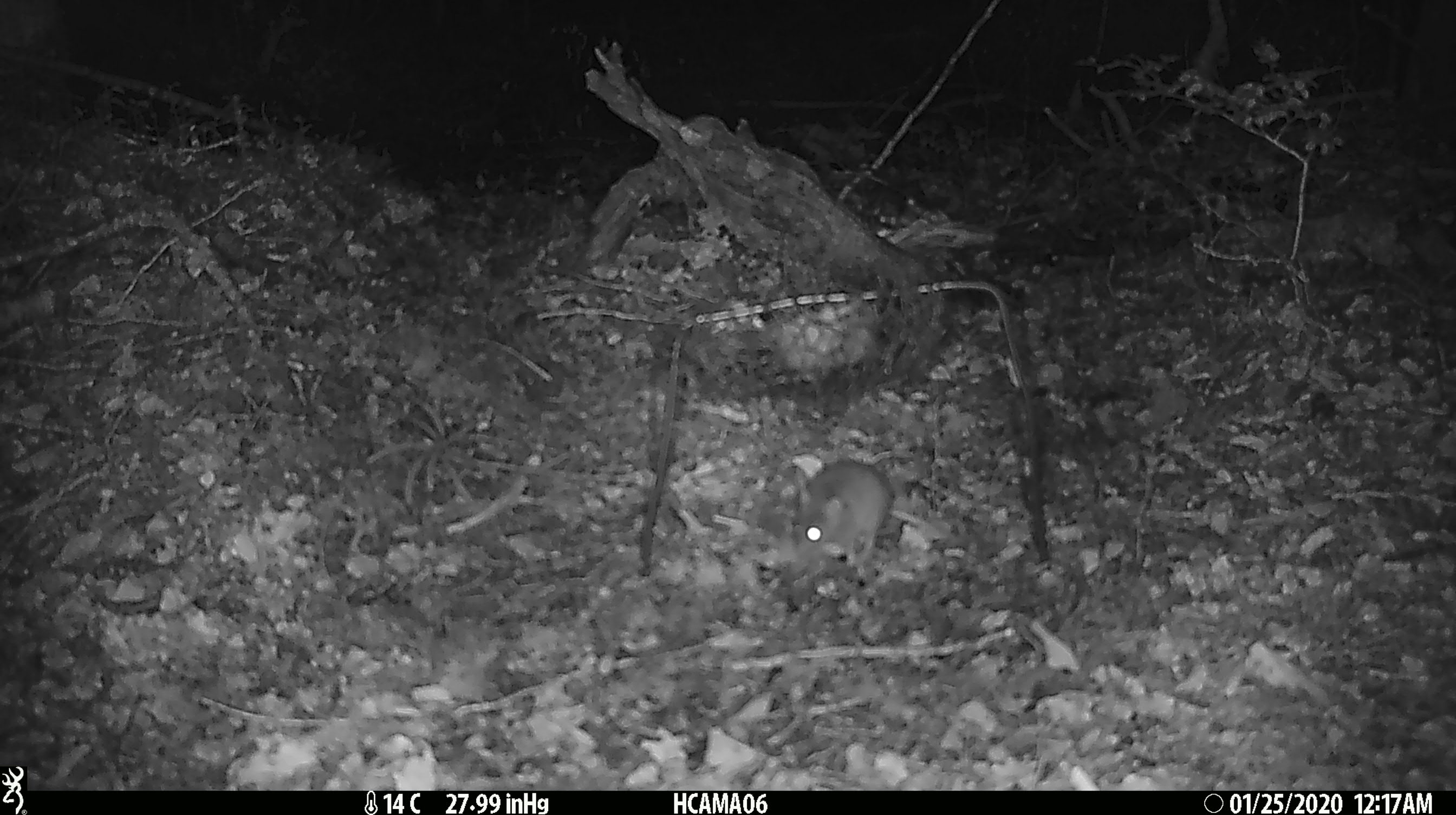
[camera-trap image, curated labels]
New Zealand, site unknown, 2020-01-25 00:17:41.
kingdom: Animalia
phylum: Chordata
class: Mammalia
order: Rodentia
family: Muridae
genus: Mus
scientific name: Mus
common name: mouse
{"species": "mouse (Mus)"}